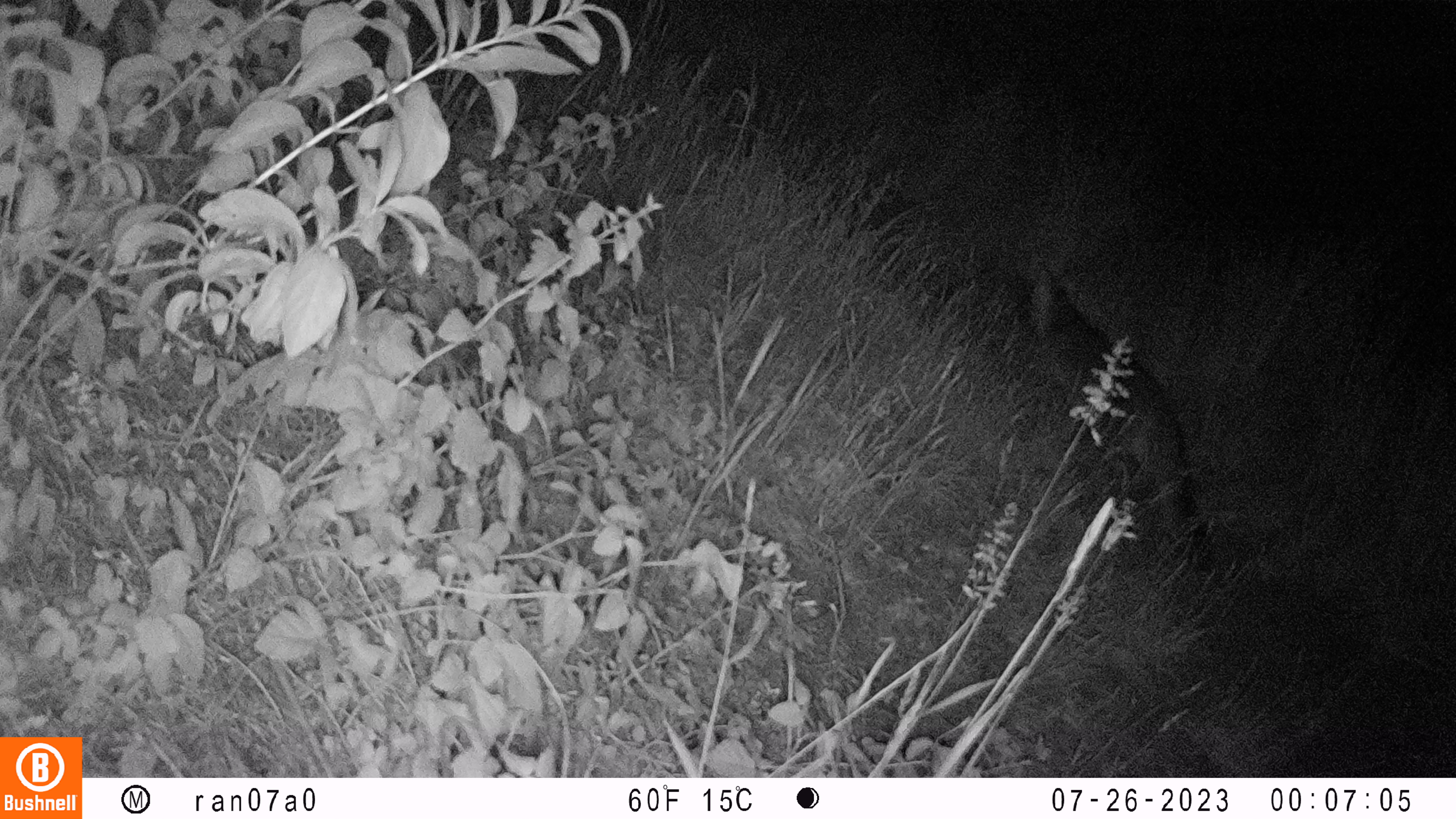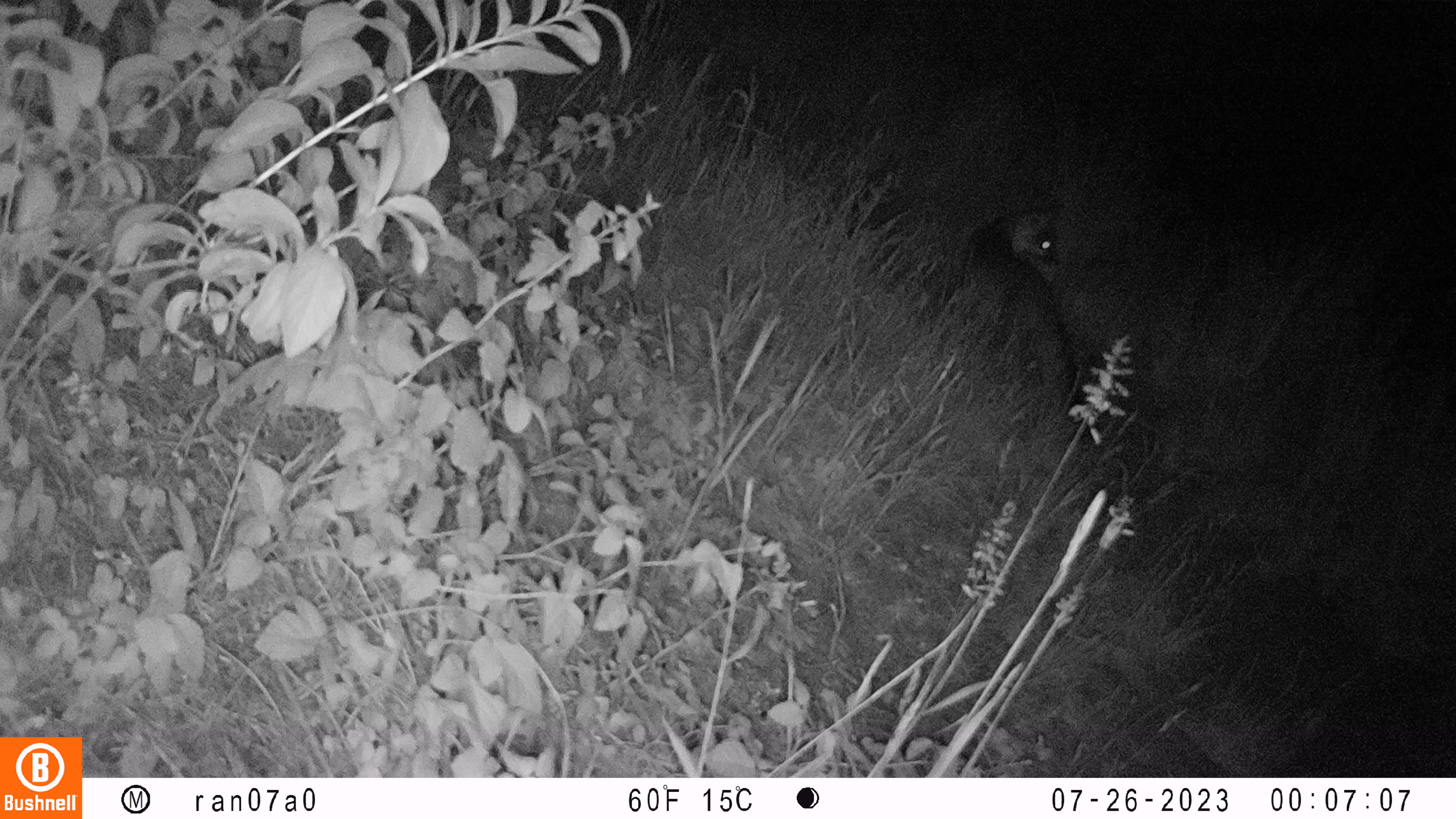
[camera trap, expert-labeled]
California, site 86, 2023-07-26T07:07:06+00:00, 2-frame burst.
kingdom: Animalia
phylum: Chordata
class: Mammalia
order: Carnivora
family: Canidae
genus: Urocyon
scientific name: Urocyon cinereoargenteus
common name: gray fox